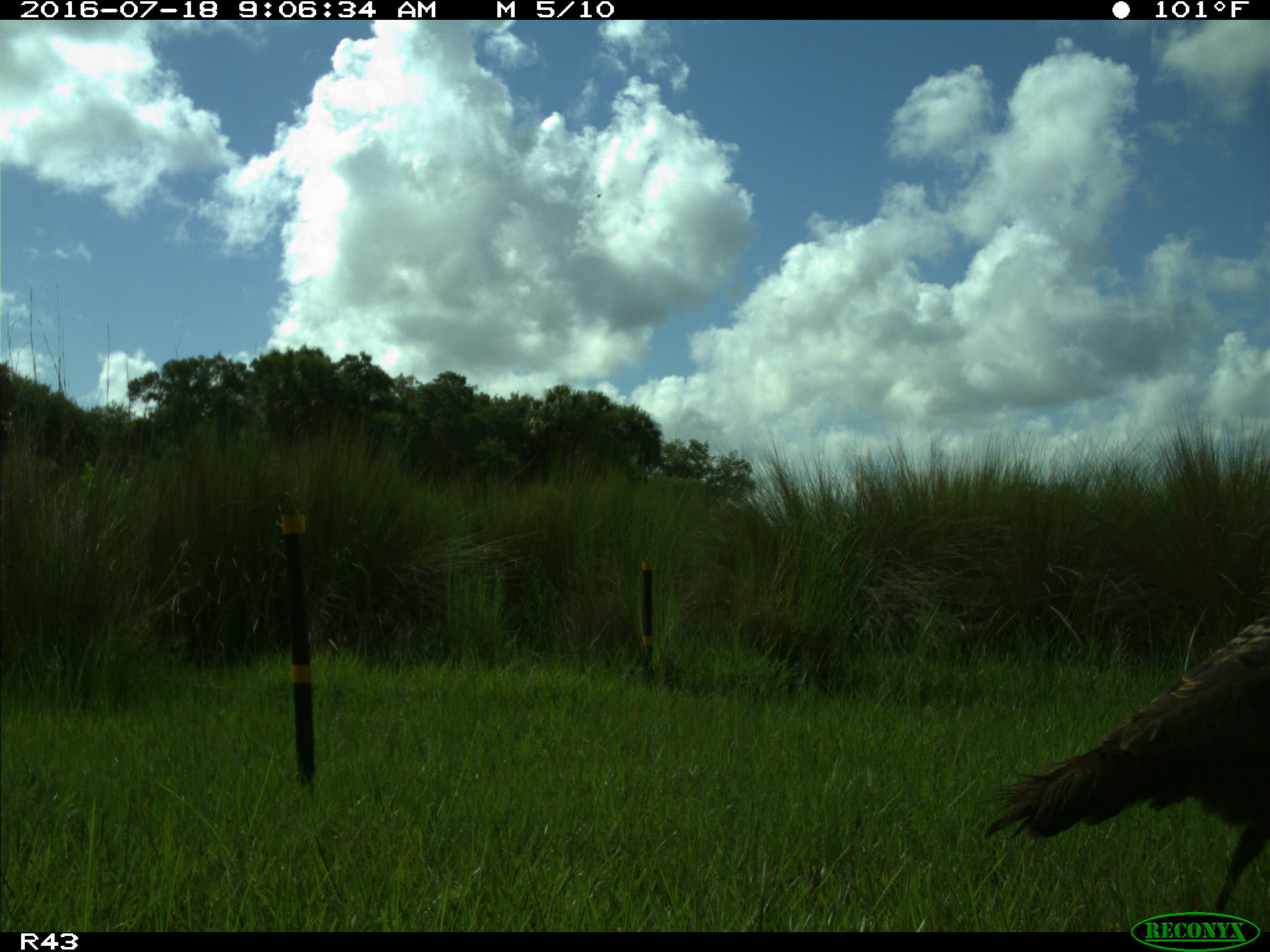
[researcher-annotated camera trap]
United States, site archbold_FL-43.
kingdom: Animalia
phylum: Chordata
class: Aves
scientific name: Aves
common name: birds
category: unidentified bird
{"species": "unidentified bird (birds) (Aves)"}